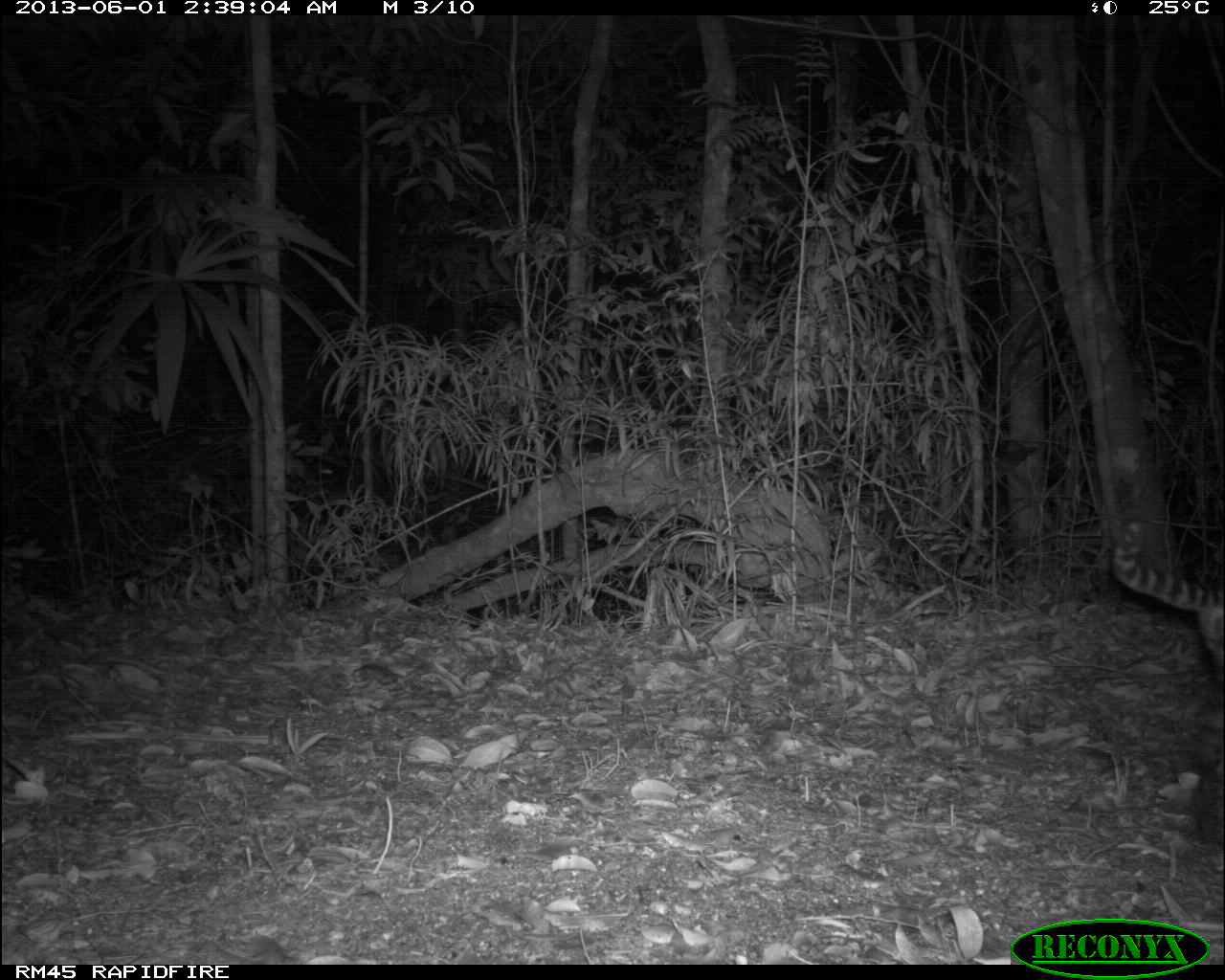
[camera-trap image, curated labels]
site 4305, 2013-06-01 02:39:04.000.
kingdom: Animalia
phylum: Chordata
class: Mammalia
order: Carnivora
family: Felidae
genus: Leopardus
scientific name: Leopardus pardalis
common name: ocelot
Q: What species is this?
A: Leopardus pardalis (ocelot).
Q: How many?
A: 1.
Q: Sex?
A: Female.